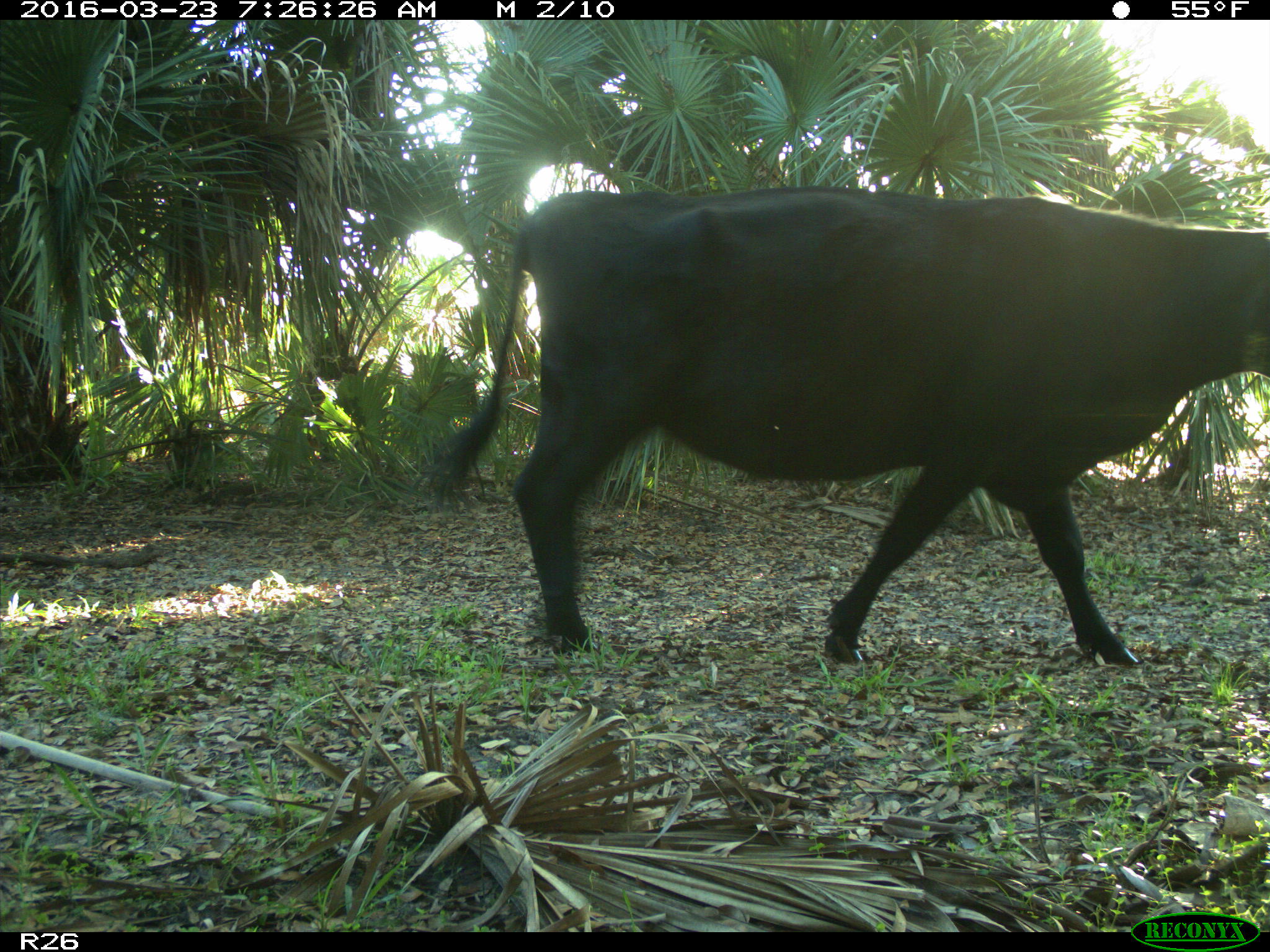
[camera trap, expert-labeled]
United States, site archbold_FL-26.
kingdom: Animalia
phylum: Chordata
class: Mammalia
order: Artiodactyla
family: Bovidae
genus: Bos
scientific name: Bos taurus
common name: domestic cow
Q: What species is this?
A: Bos taurus (domestic cow).